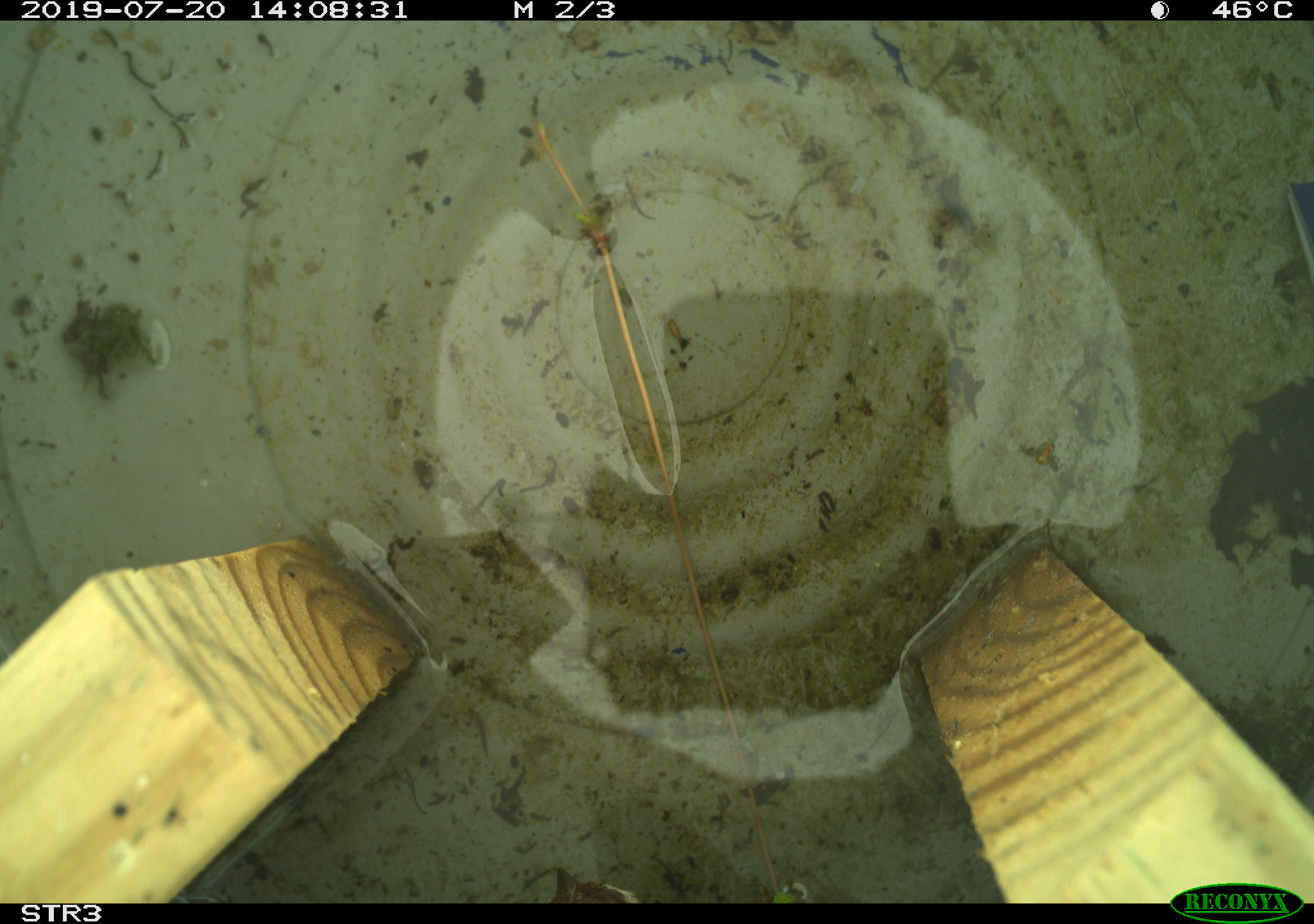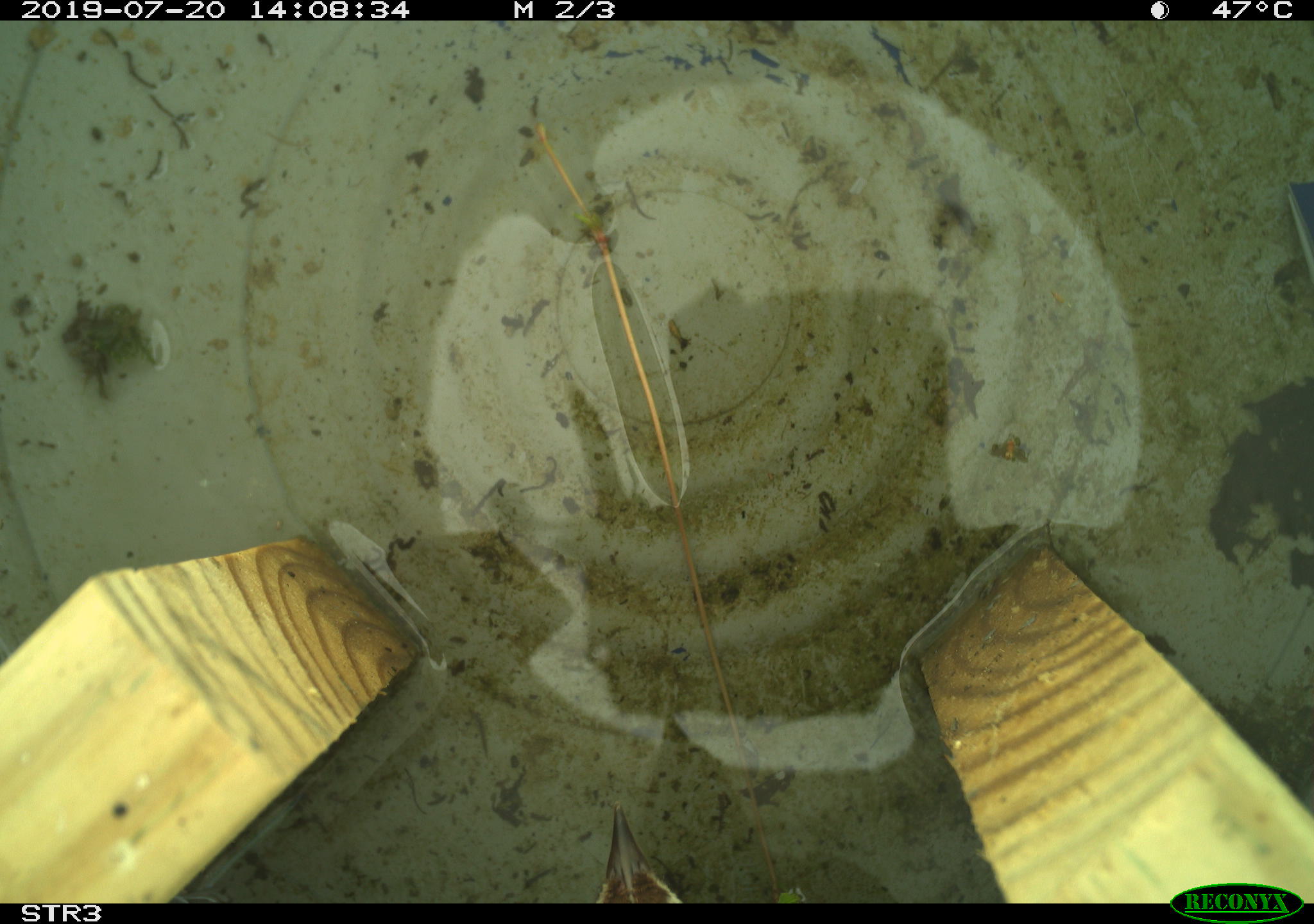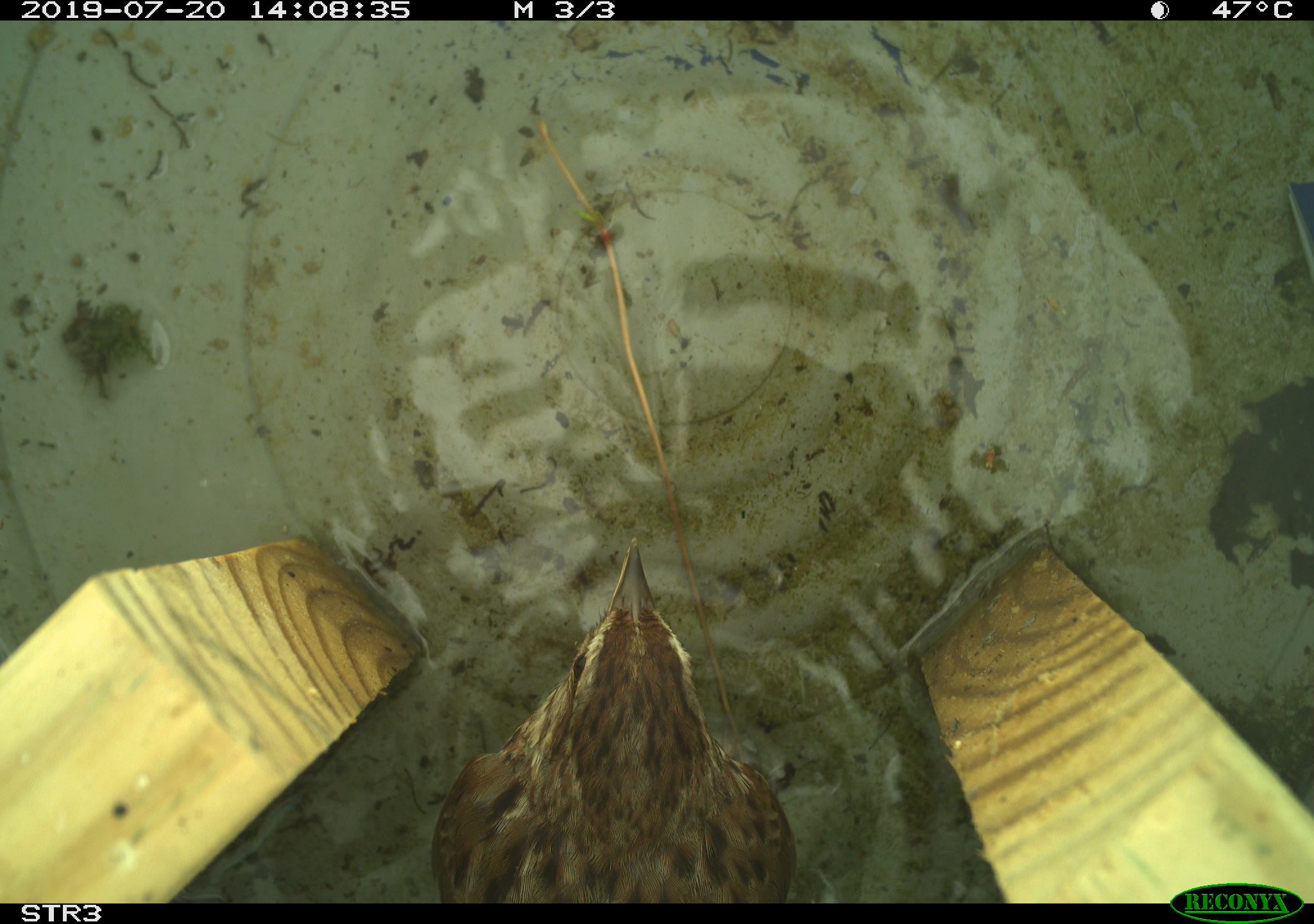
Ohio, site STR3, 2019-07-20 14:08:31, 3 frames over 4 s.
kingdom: Animalia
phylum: Chordata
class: Aves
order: Passeriformes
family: Passerellidae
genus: Melospiza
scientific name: Melospiza melodia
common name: song sparrow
Song sparrow (Melospiza melodia).